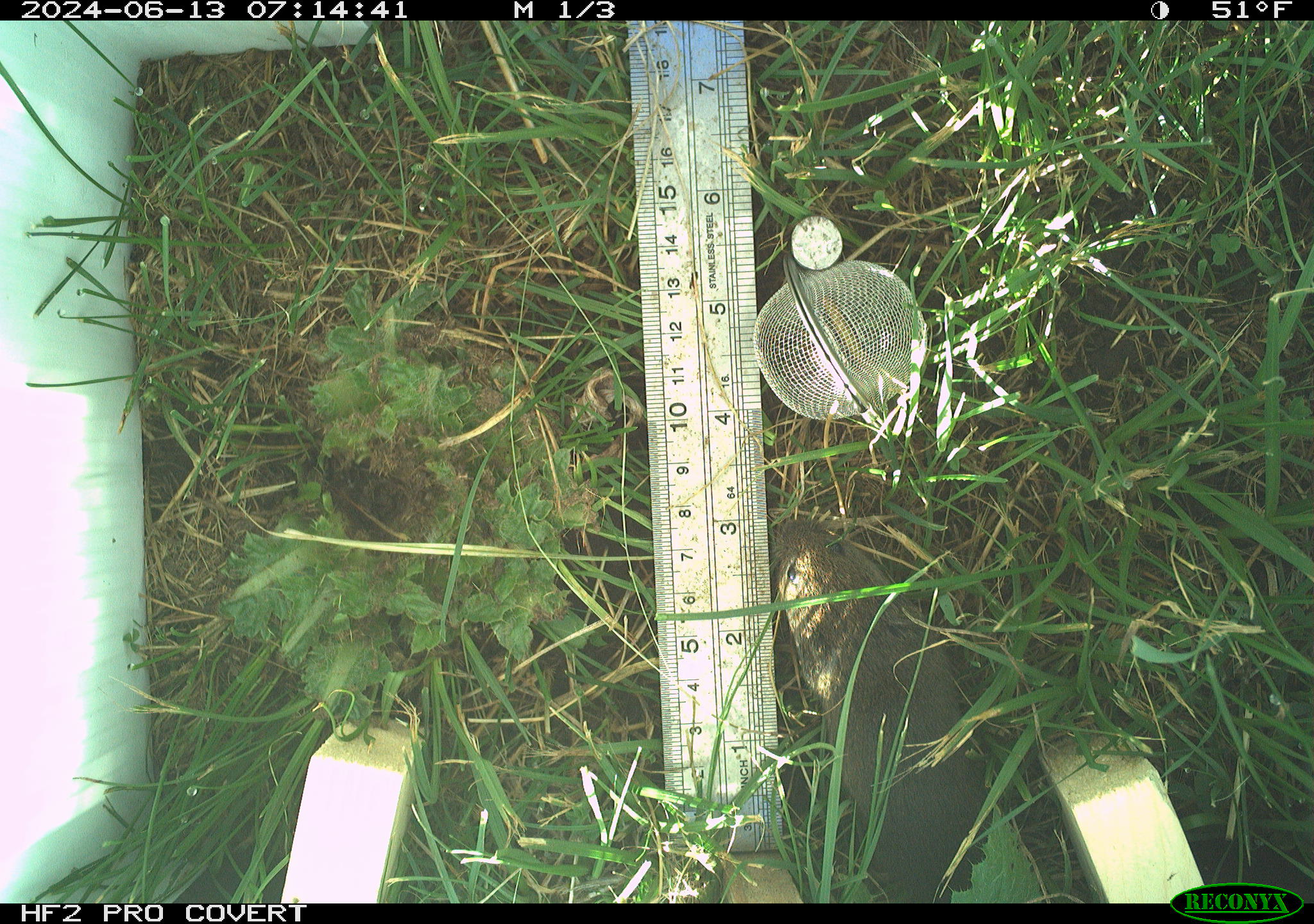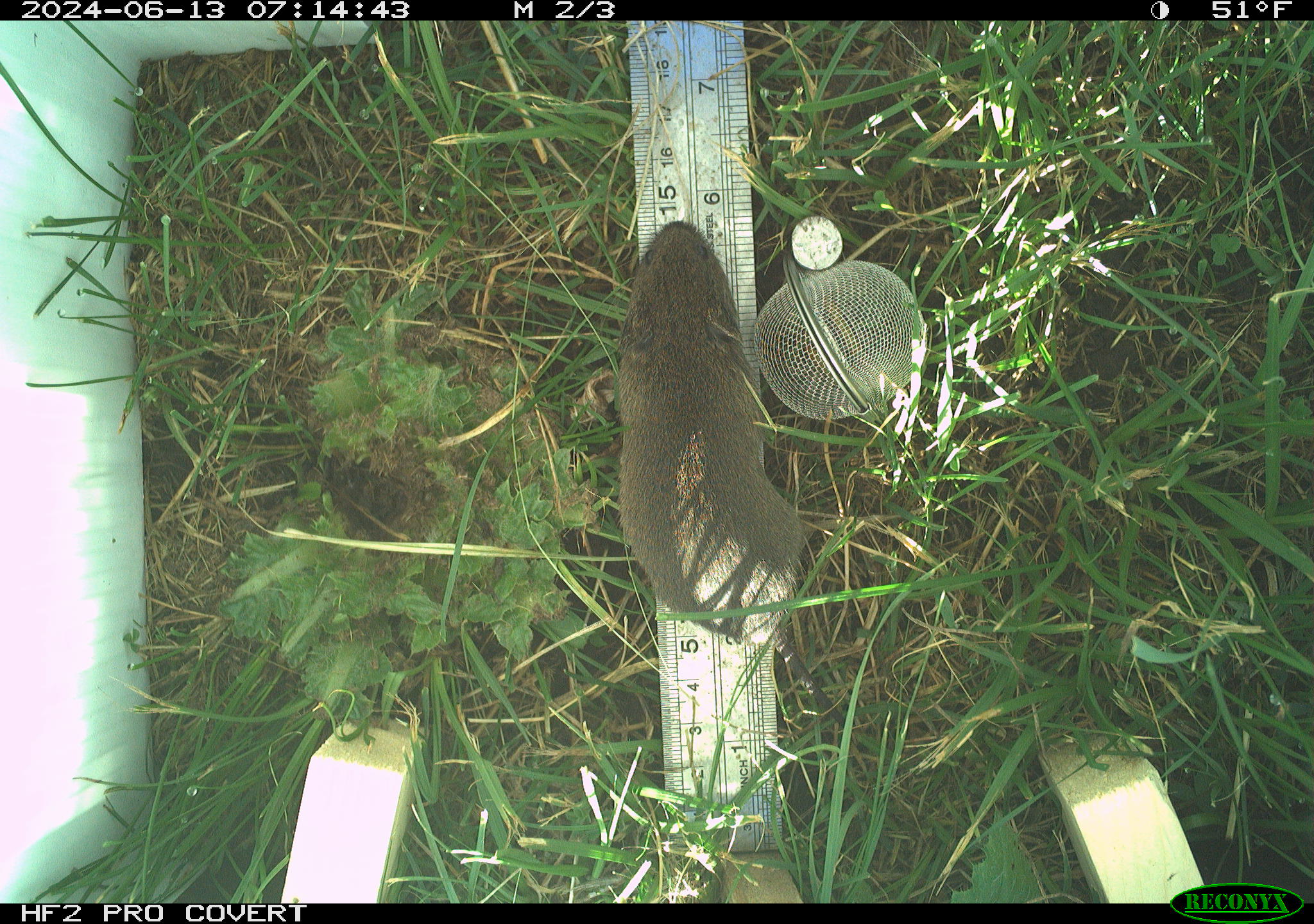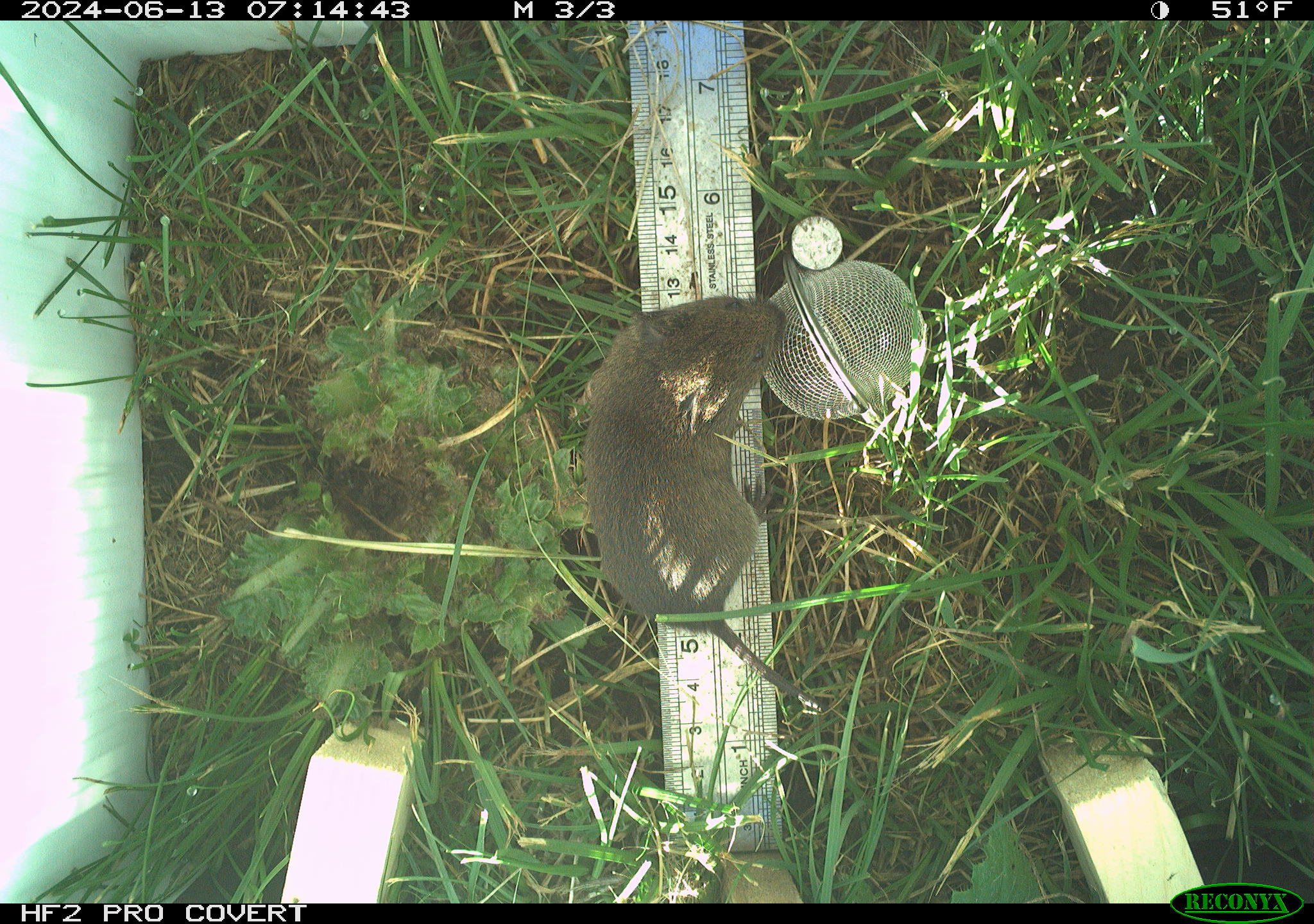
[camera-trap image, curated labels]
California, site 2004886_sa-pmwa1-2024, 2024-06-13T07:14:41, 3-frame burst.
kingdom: Animalia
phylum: Chordata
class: Mammalia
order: Rodentia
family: Cricetidae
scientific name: Arvicolinae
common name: voles, lemmings, and muskrats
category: arvicolinae subfamily